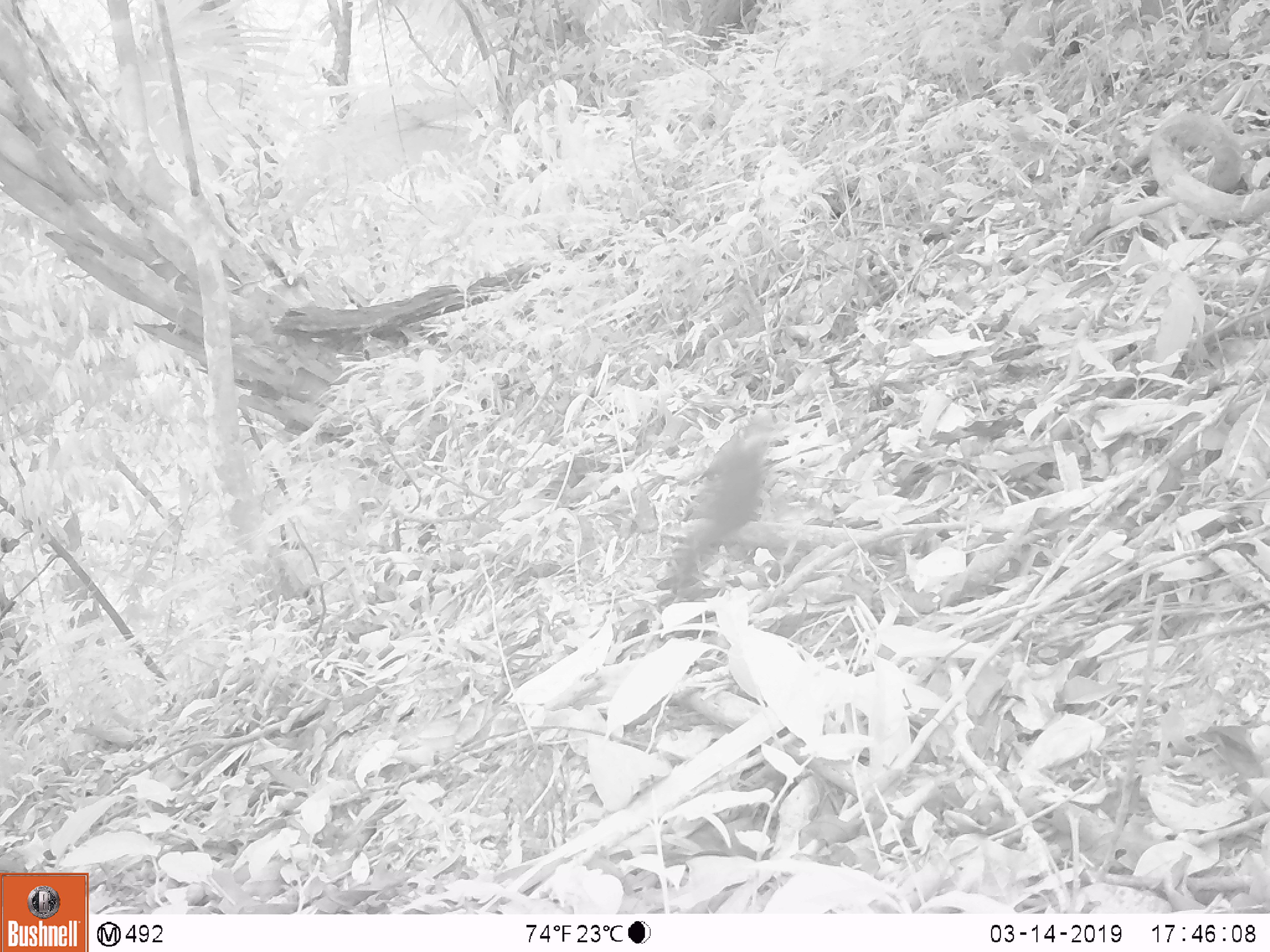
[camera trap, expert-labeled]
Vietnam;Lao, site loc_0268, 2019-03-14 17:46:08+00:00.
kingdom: Animalia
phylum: Chordata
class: Aves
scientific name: Aves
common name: bird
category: unidentified bird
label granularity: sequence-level